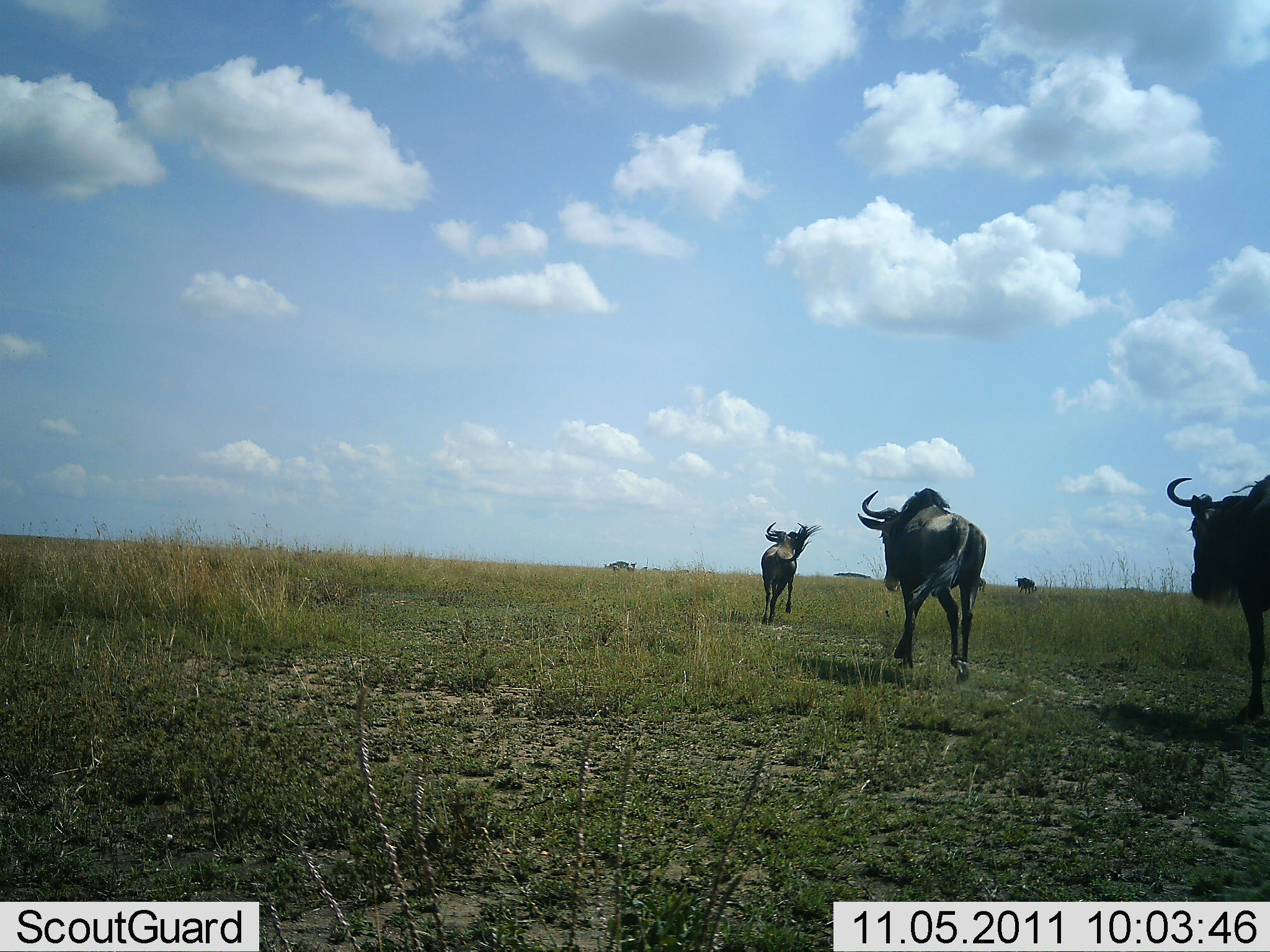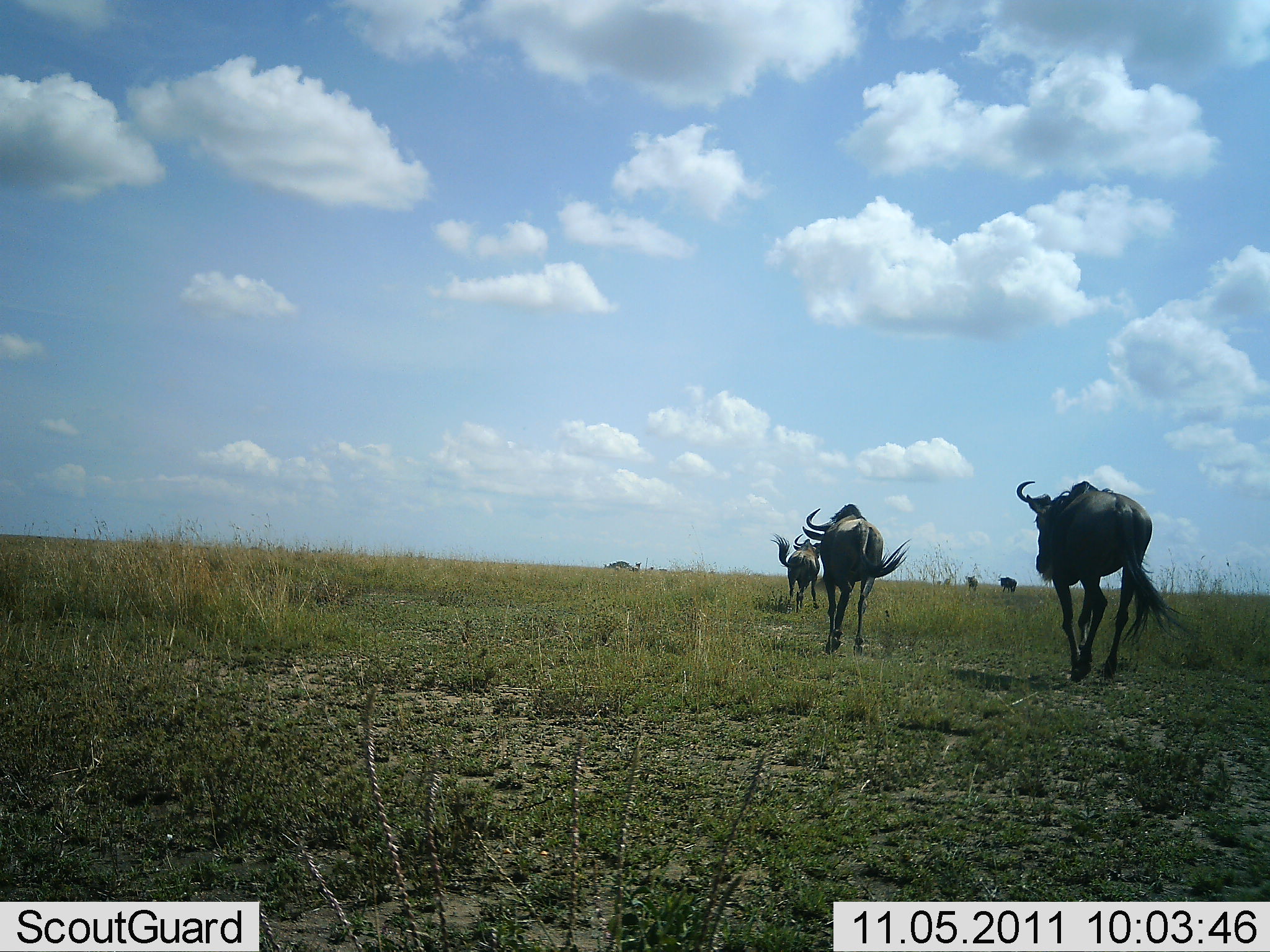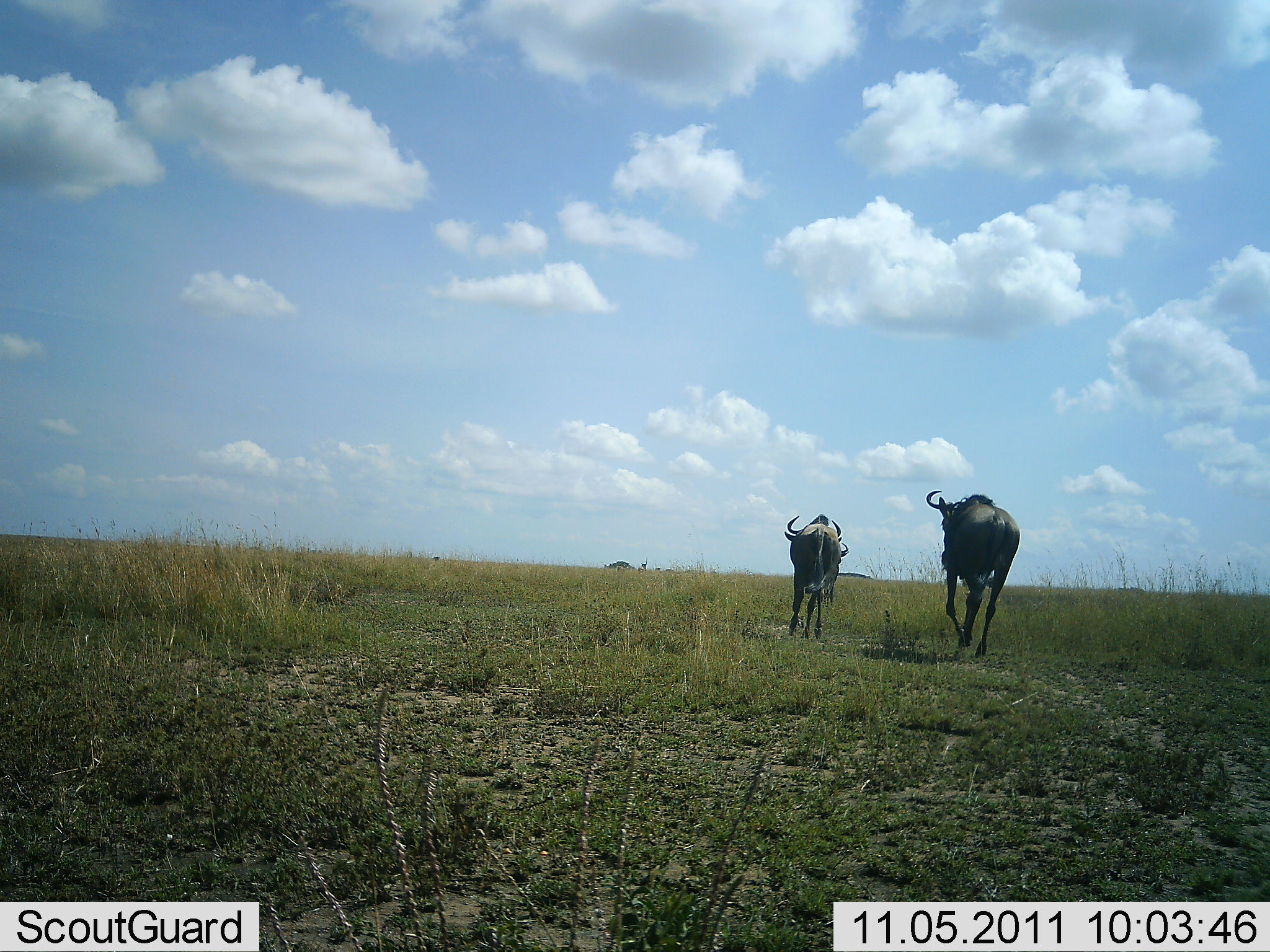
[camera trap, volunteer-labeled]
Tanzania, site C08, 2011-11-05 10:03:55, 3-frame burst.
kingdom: Animalia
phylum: Chordata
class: Mammalia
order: Artiodactyla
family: Bovidae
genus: Connochaetes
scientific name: Connochaetes taurinus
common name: blue wildebeest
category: wildebeest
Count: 5.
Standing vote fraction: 0%.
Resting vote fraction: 0%.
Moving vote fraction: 100%.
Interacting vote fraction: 0%.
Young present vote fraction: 0%.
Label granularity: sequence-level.